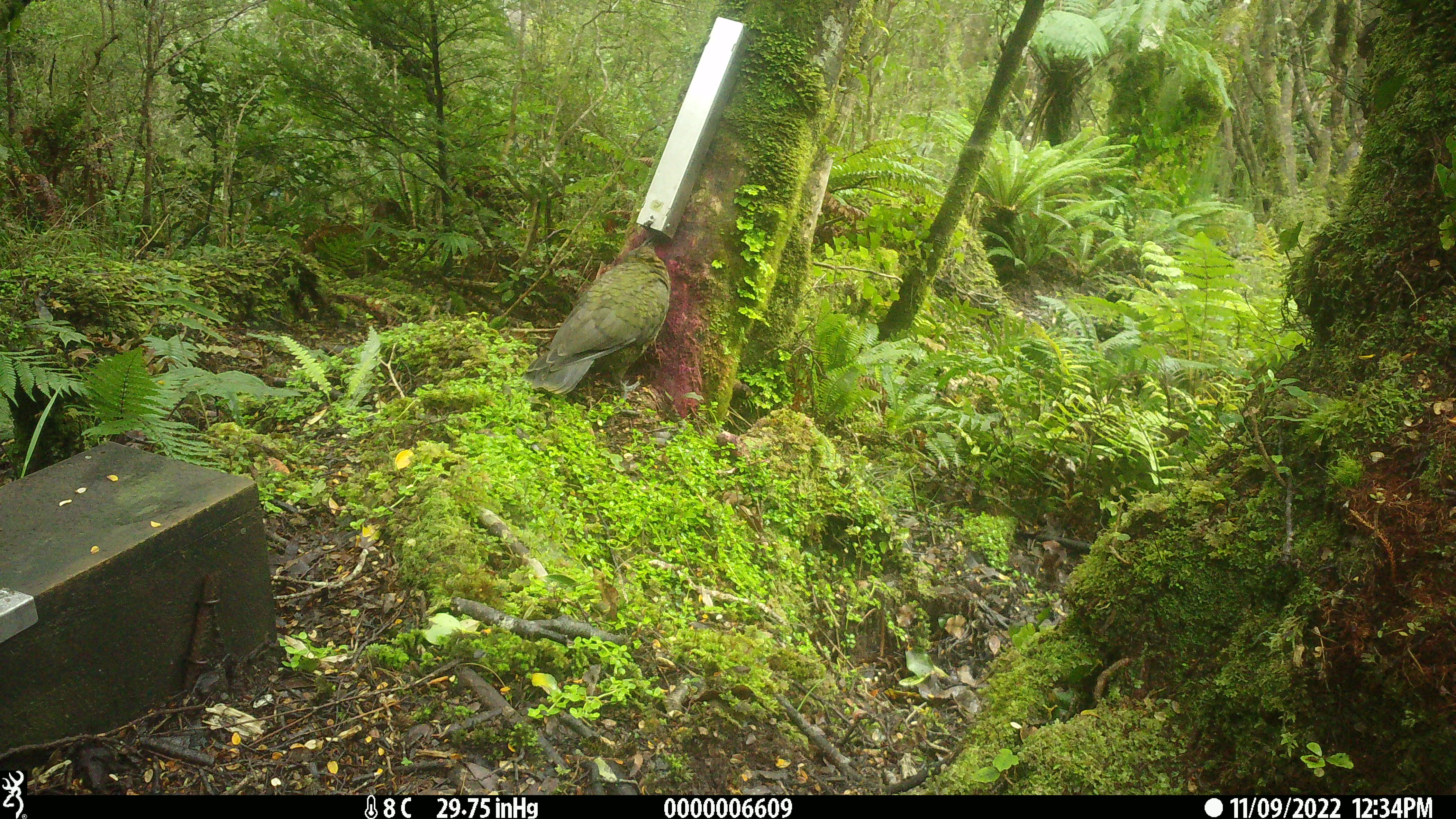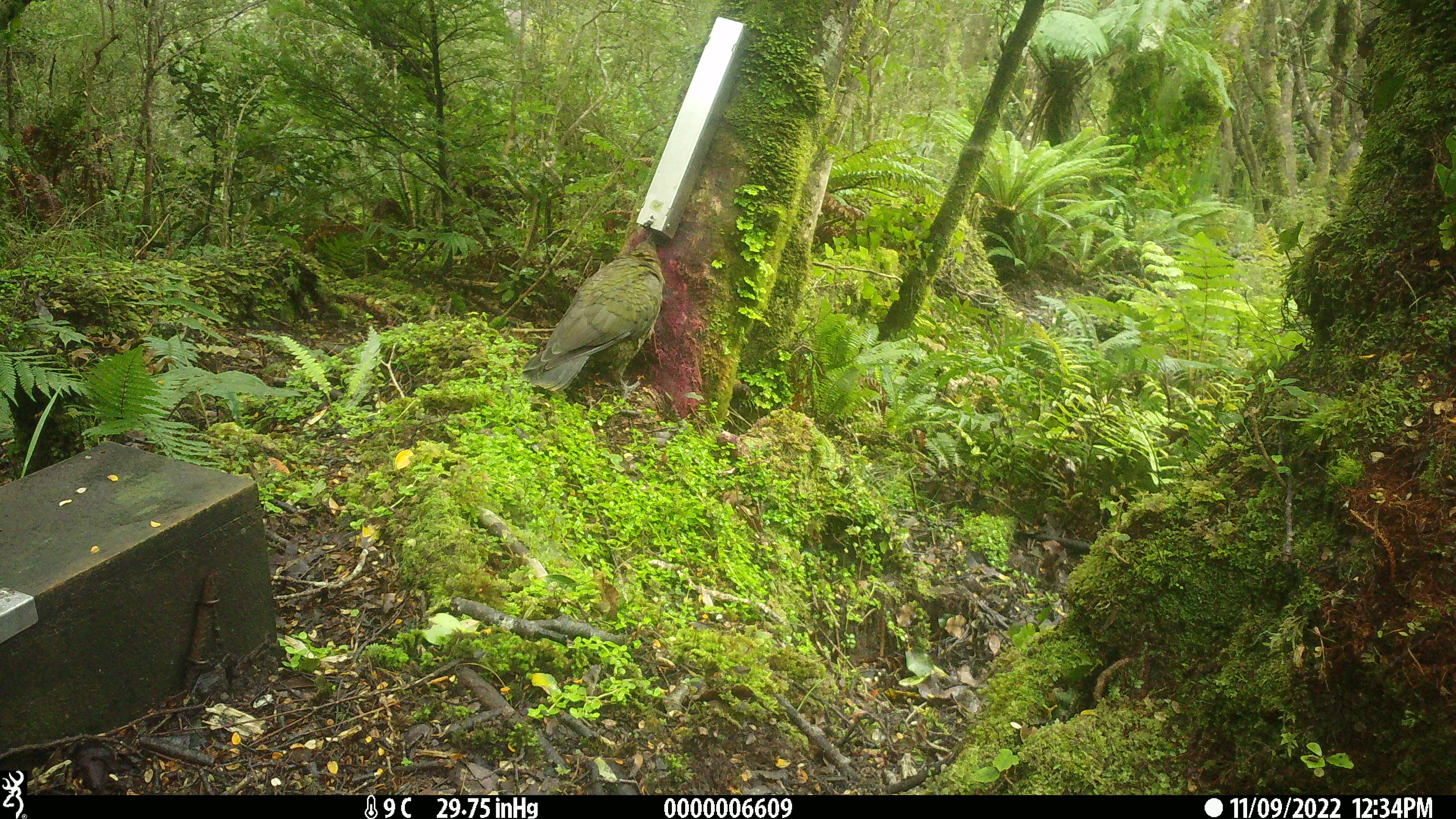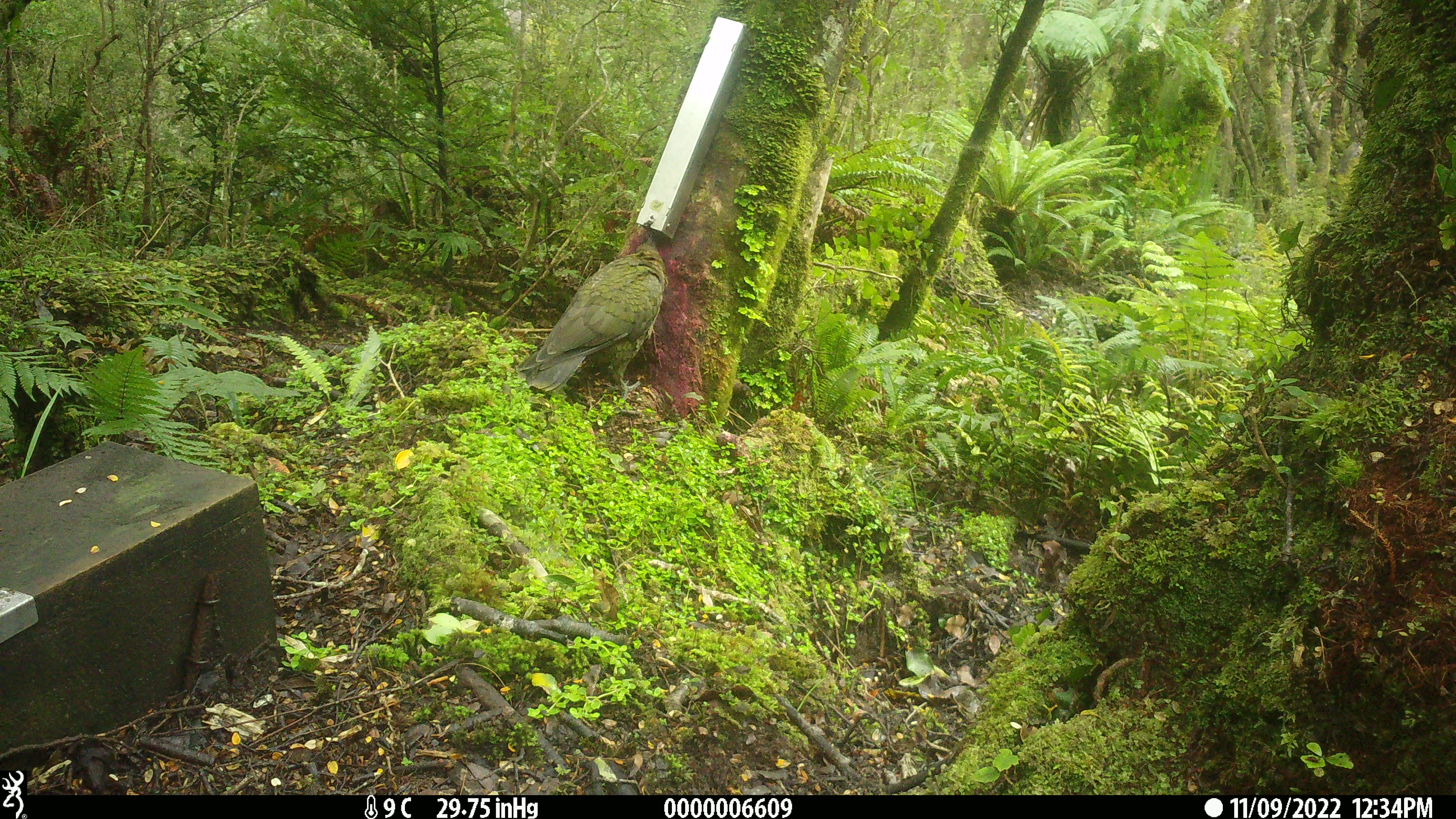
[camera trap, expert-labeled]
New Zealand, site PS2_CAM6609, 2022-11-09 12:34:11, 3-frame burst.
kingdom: Animalia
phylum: Chordata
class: Aves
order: Psittaciformes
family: Strigopidae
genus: Nestor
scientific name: Nestor notabilis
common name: kea